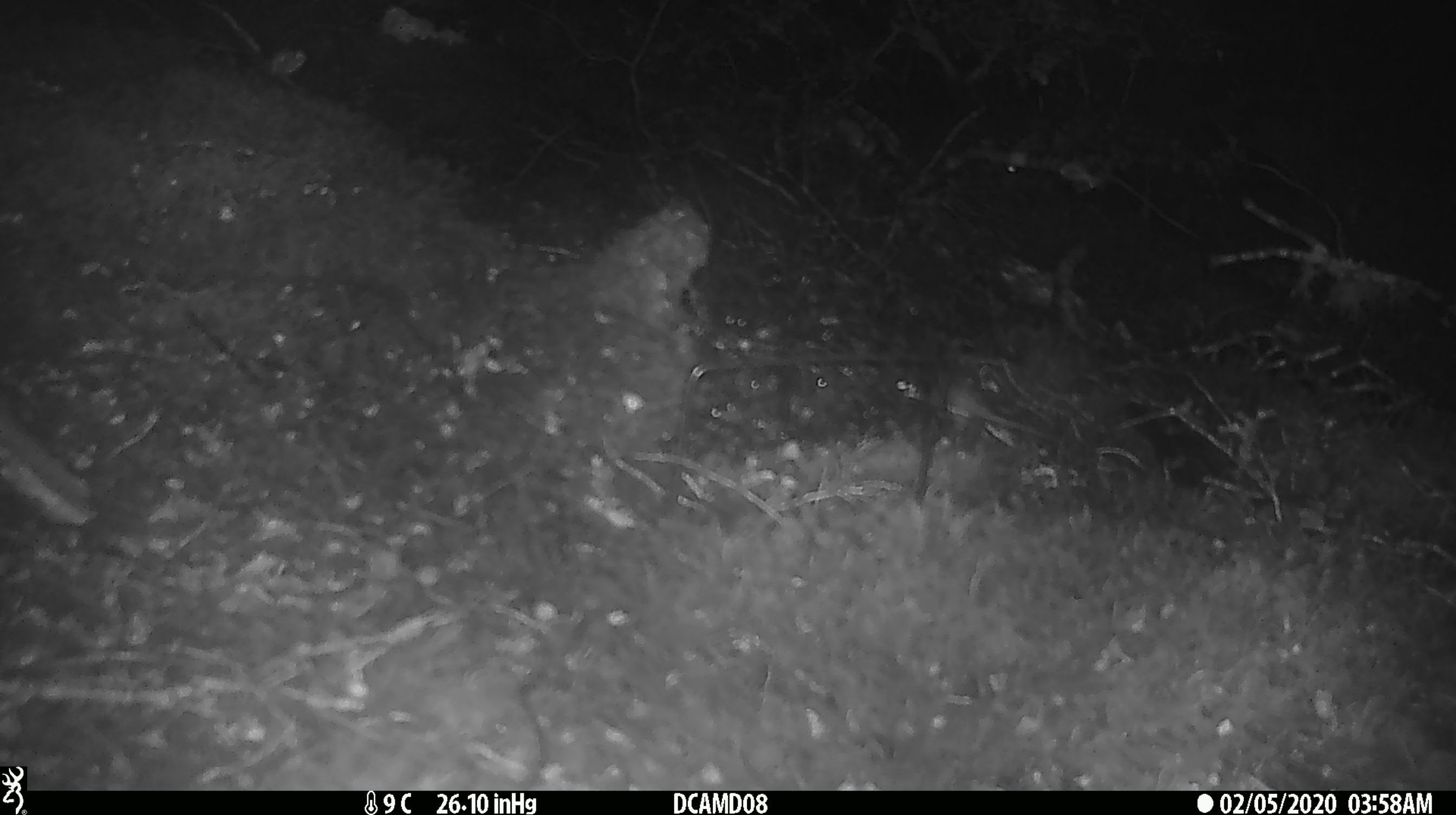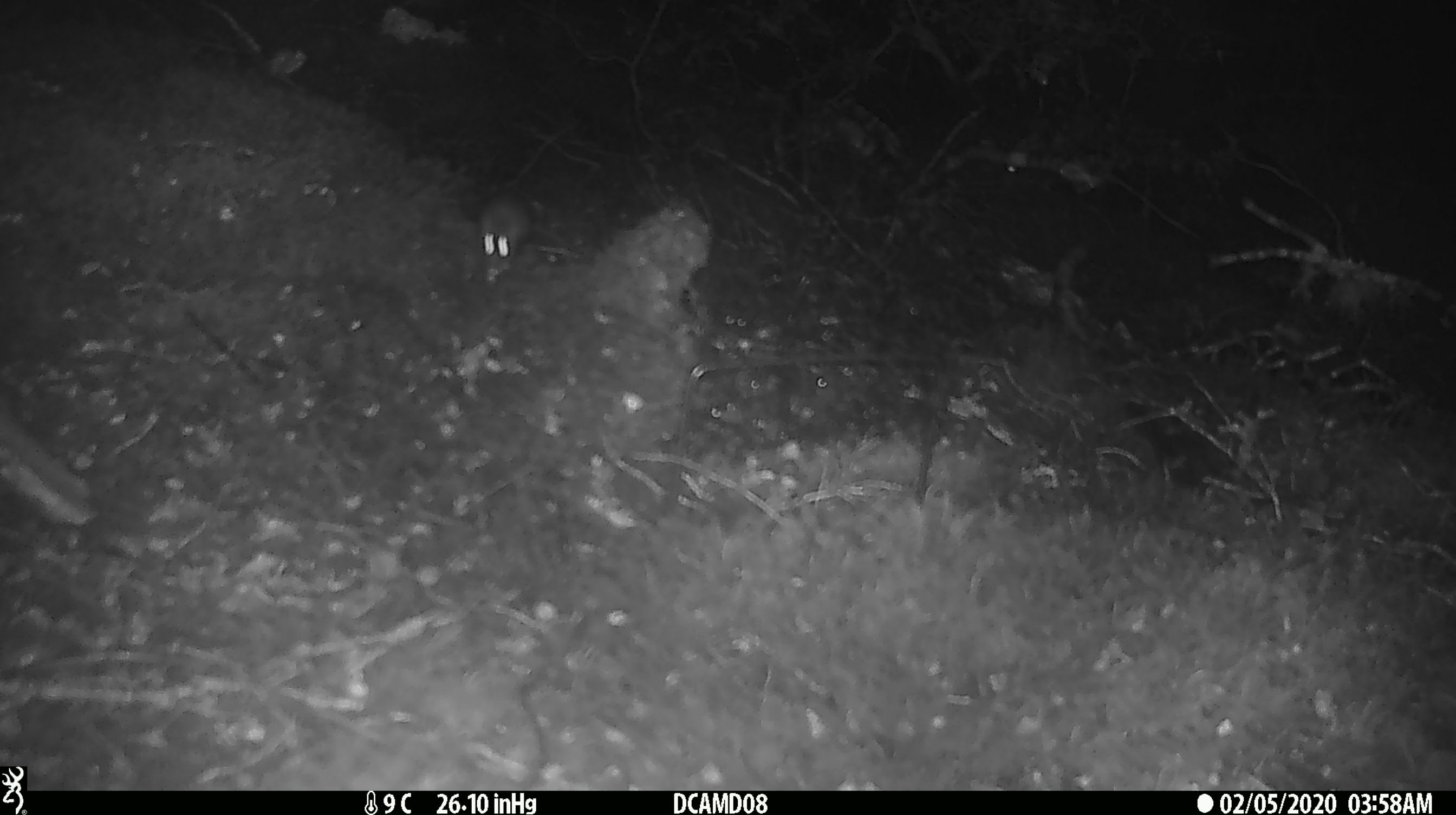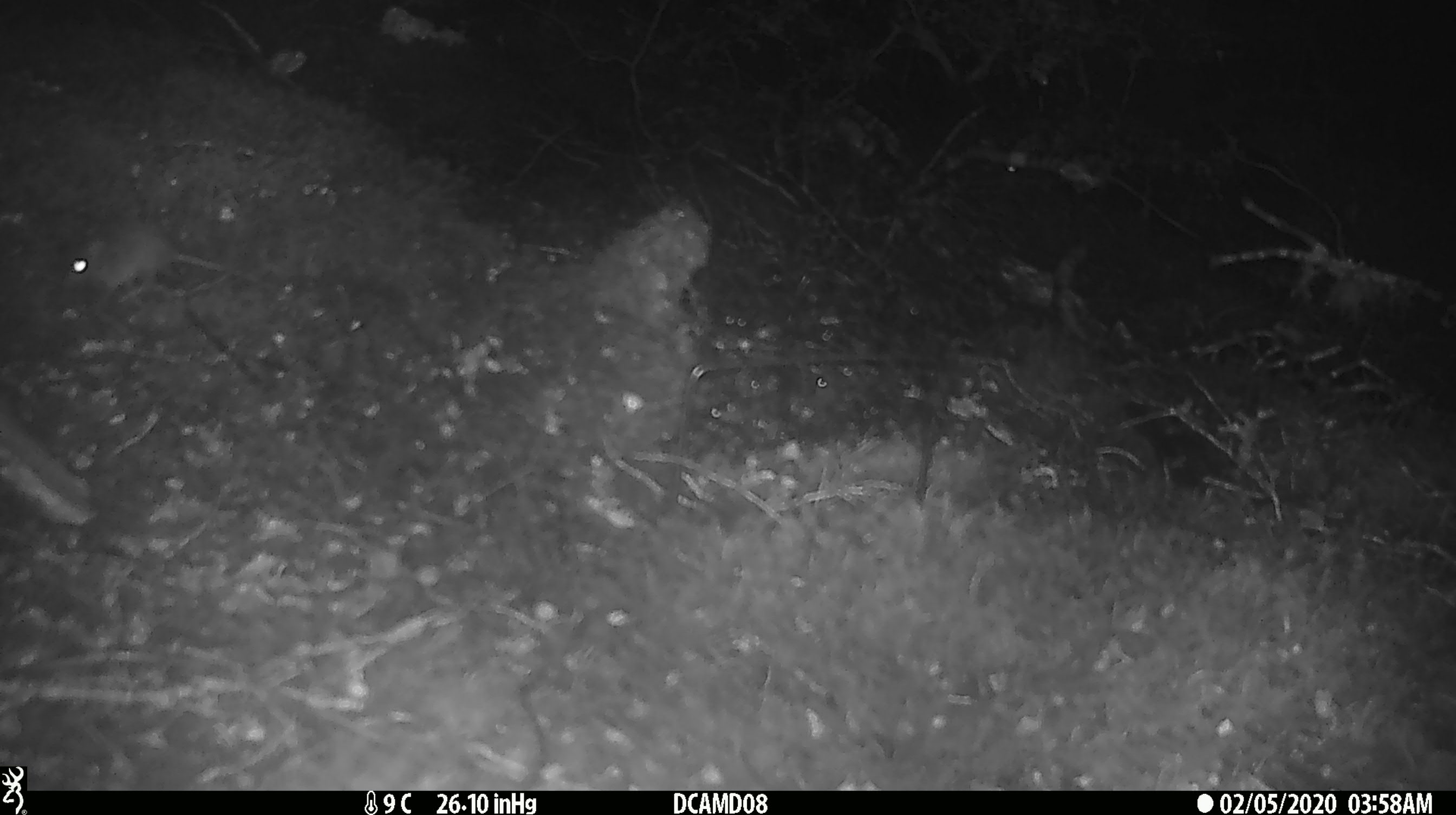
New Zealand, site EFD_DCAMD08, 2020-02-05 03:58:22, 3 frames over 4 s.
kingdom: Animalia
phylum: Chordata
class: Mammalia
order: Rodentia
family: Muridae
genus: Mus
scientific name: Mus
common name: mouse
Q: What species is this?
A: Mouse (Mus).